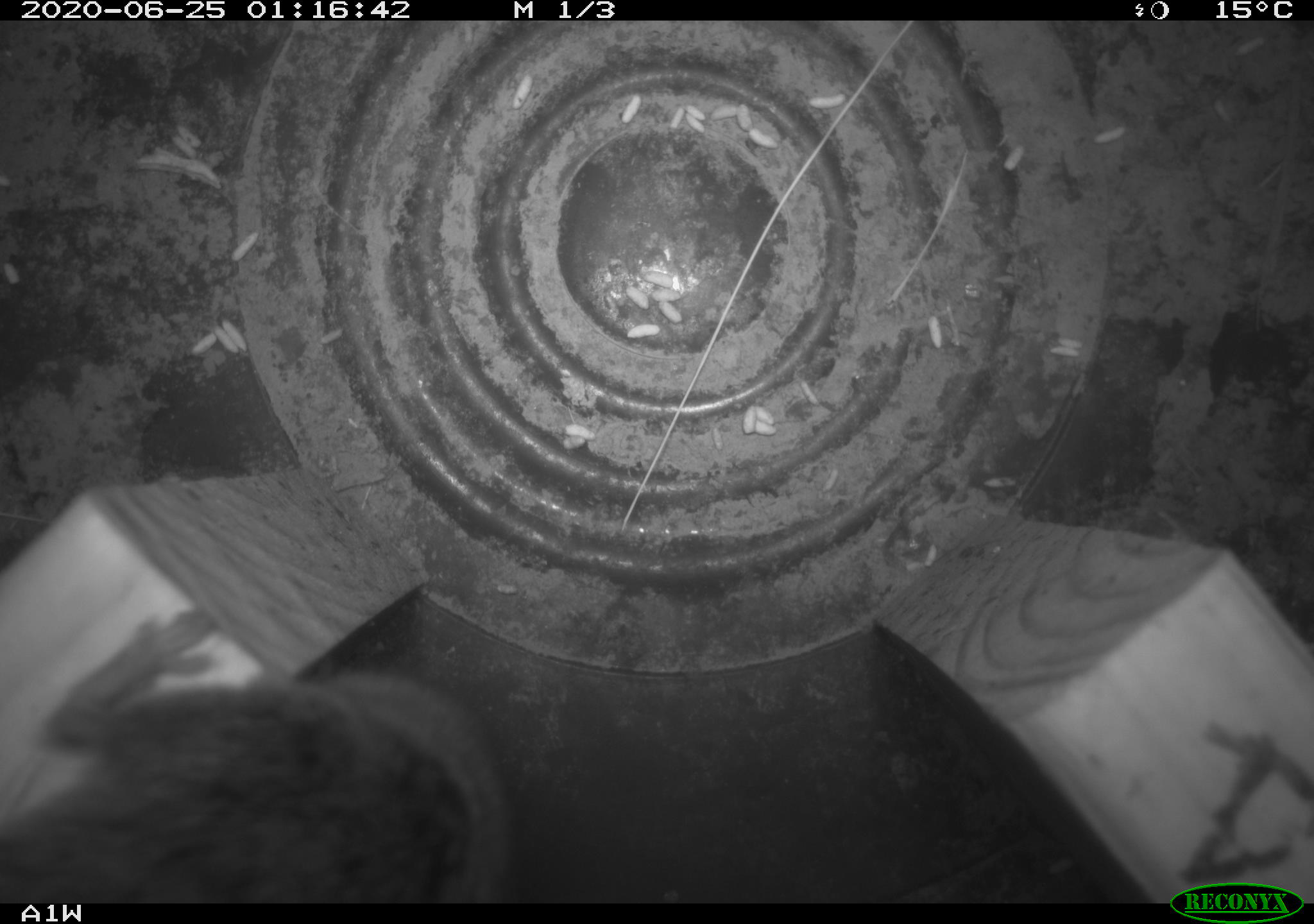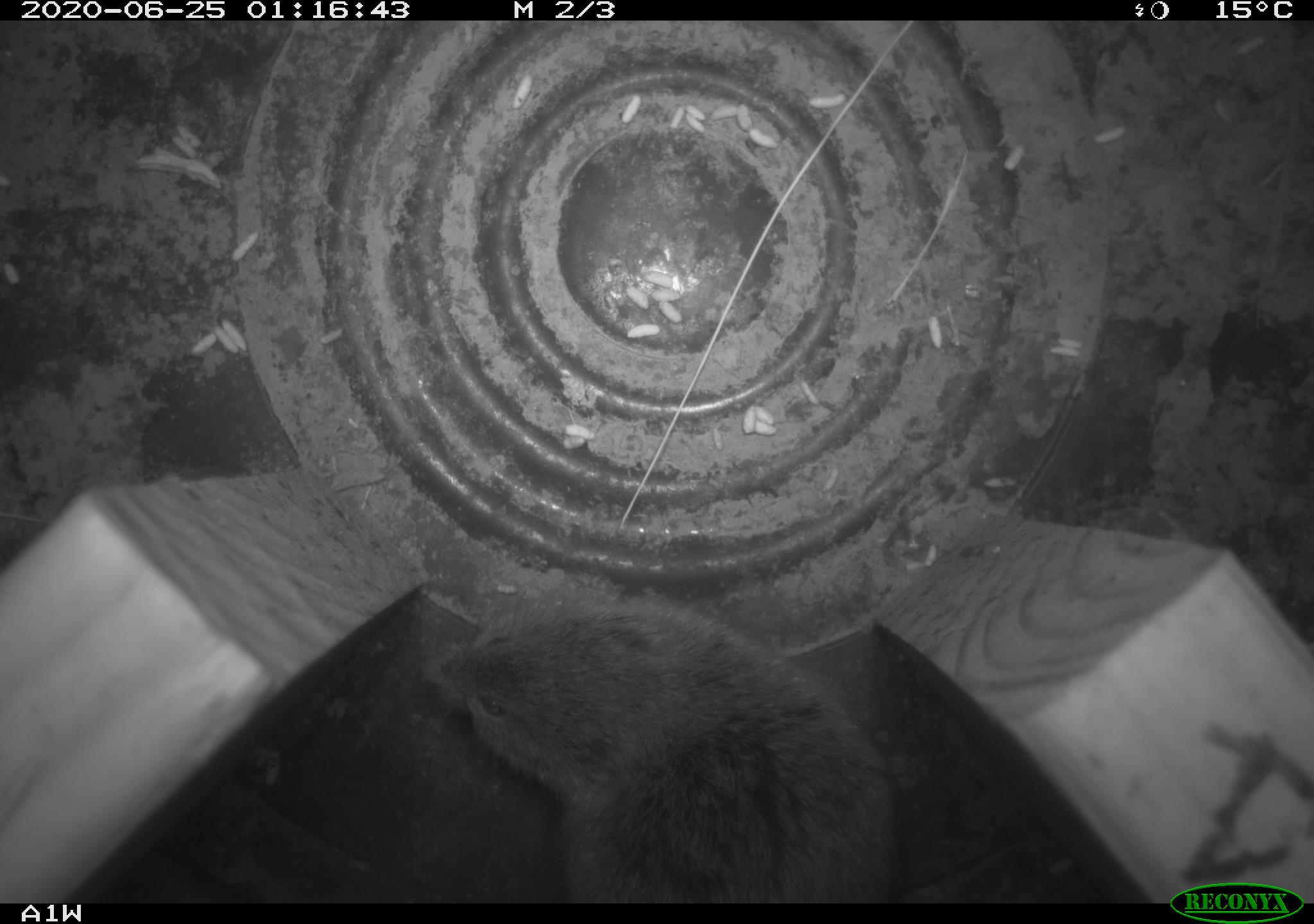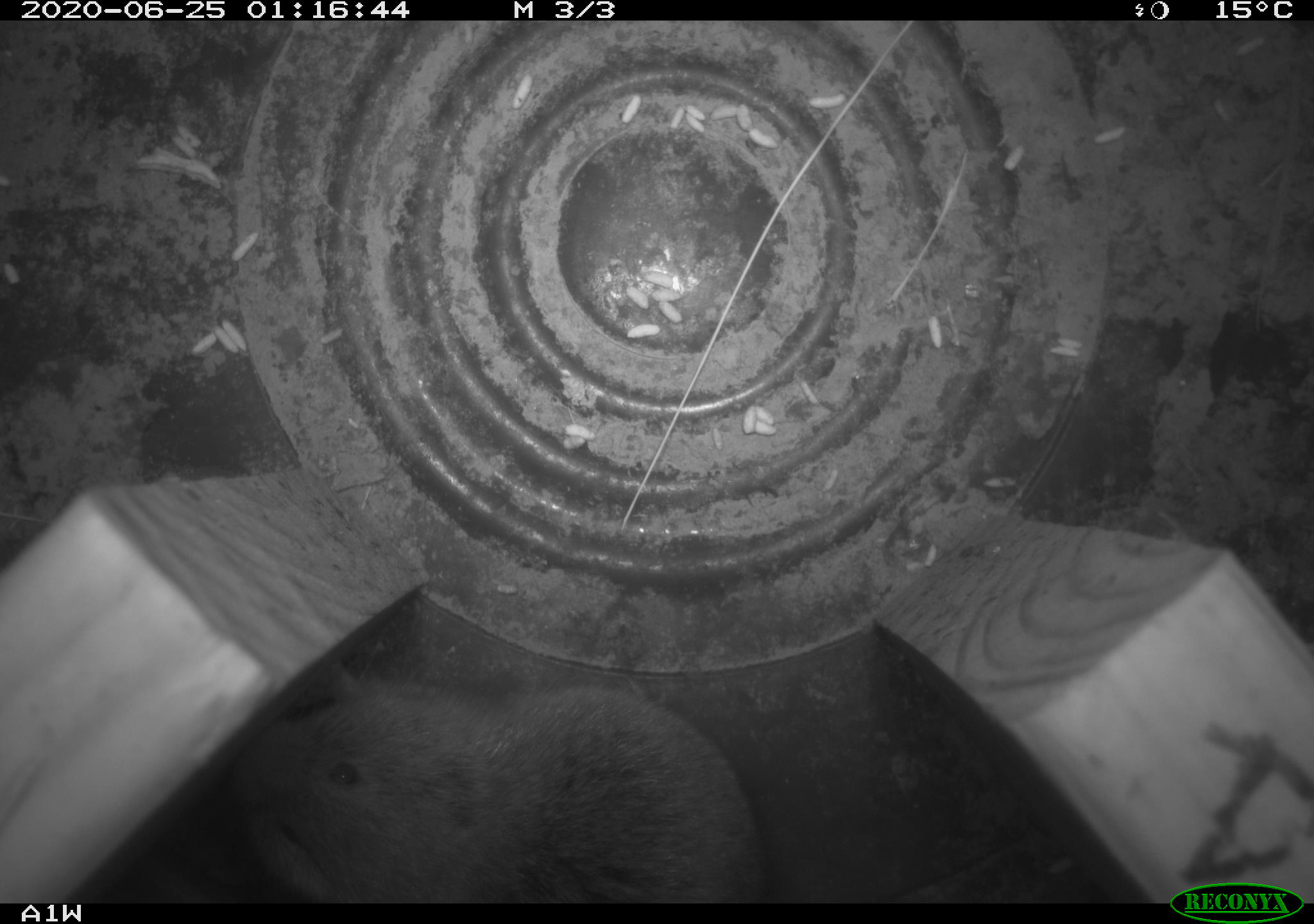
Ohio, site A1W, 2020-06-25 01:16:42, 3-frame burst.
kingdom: Animalia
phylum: Chordata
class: Mammalia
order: Rodentia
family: Cricetidae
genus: Microtus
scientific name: Microtus pennsylvanicus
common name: meadow vole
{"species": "meadow vole (Microtus pennsylvanicus)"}